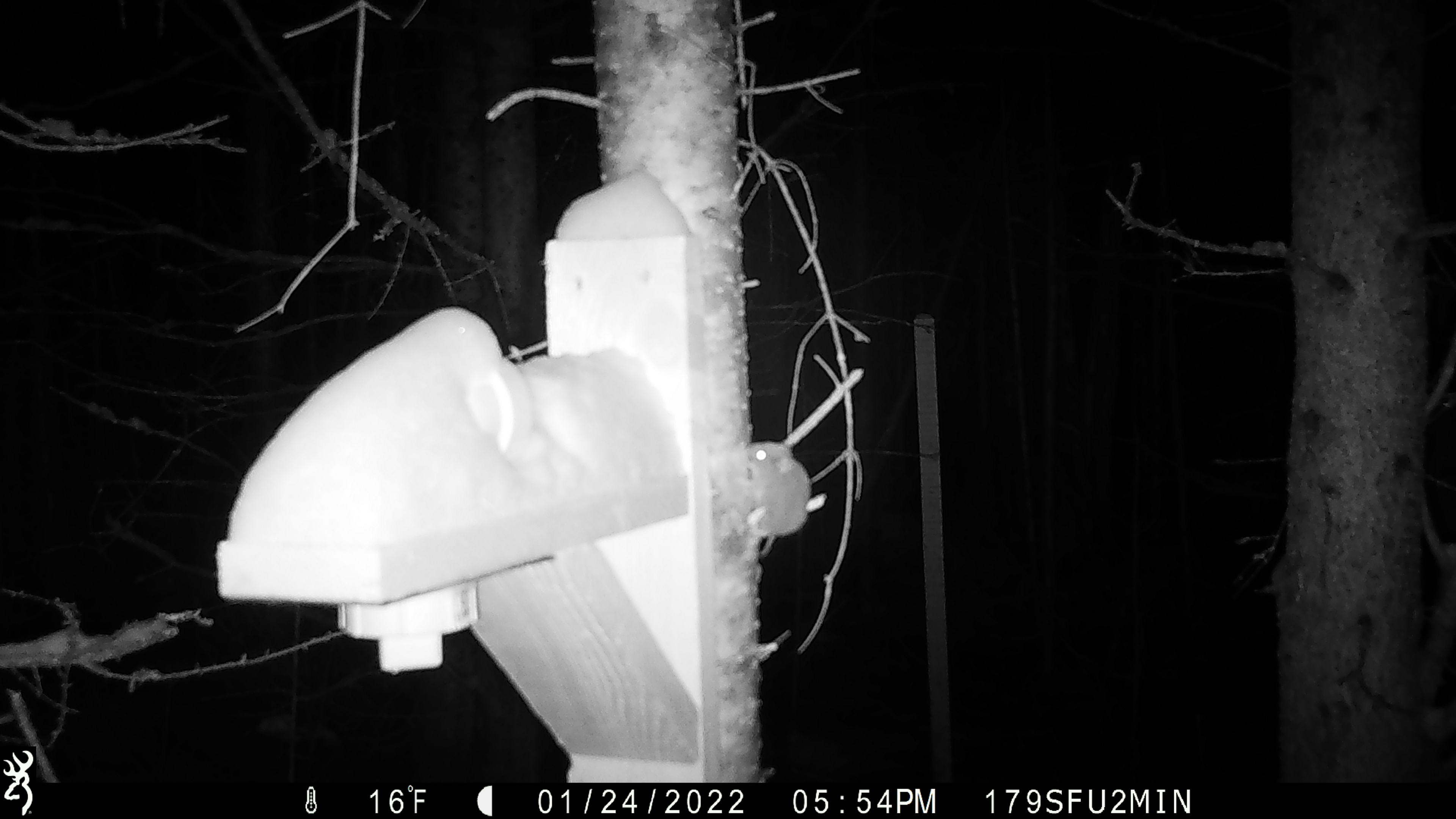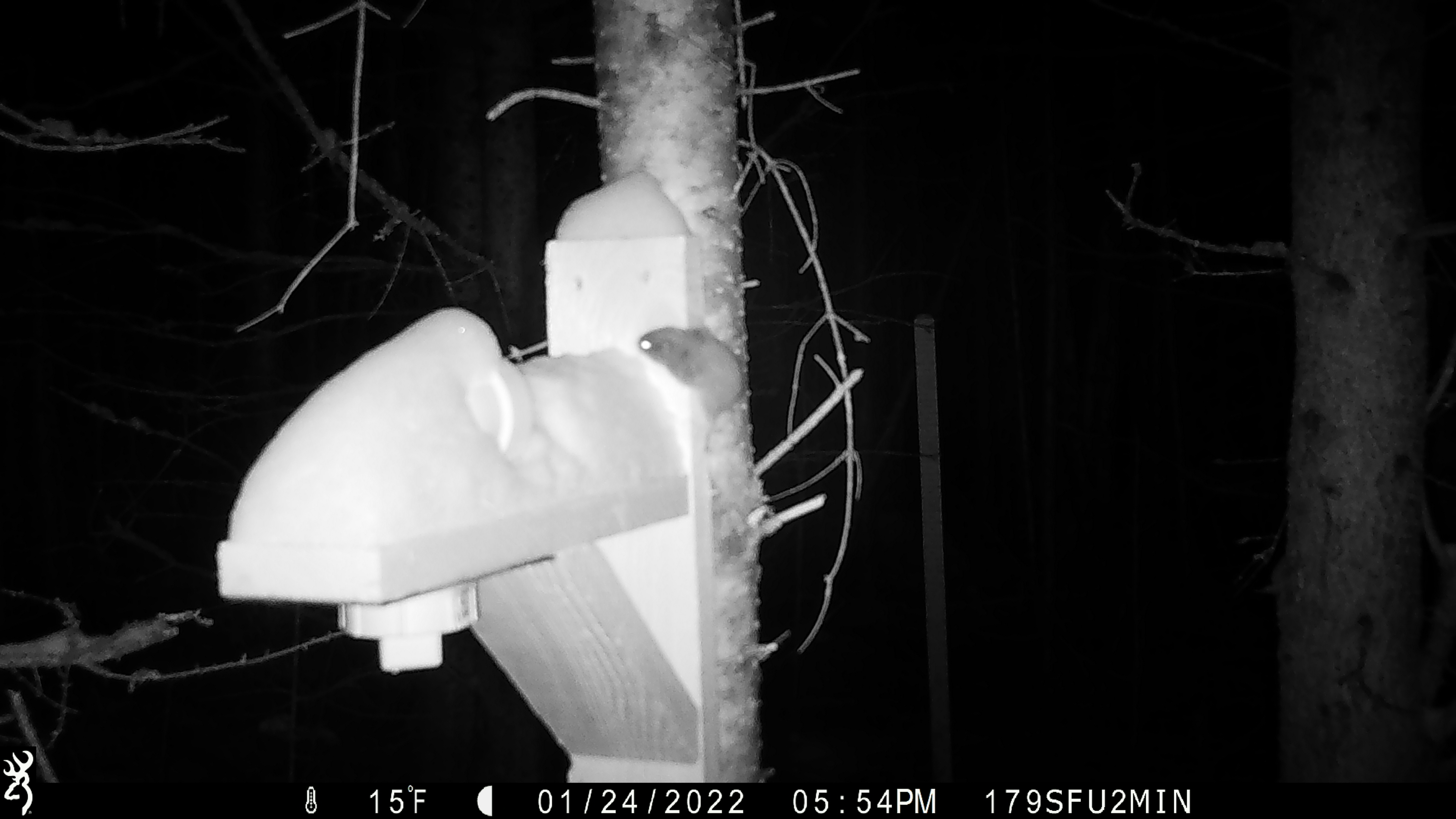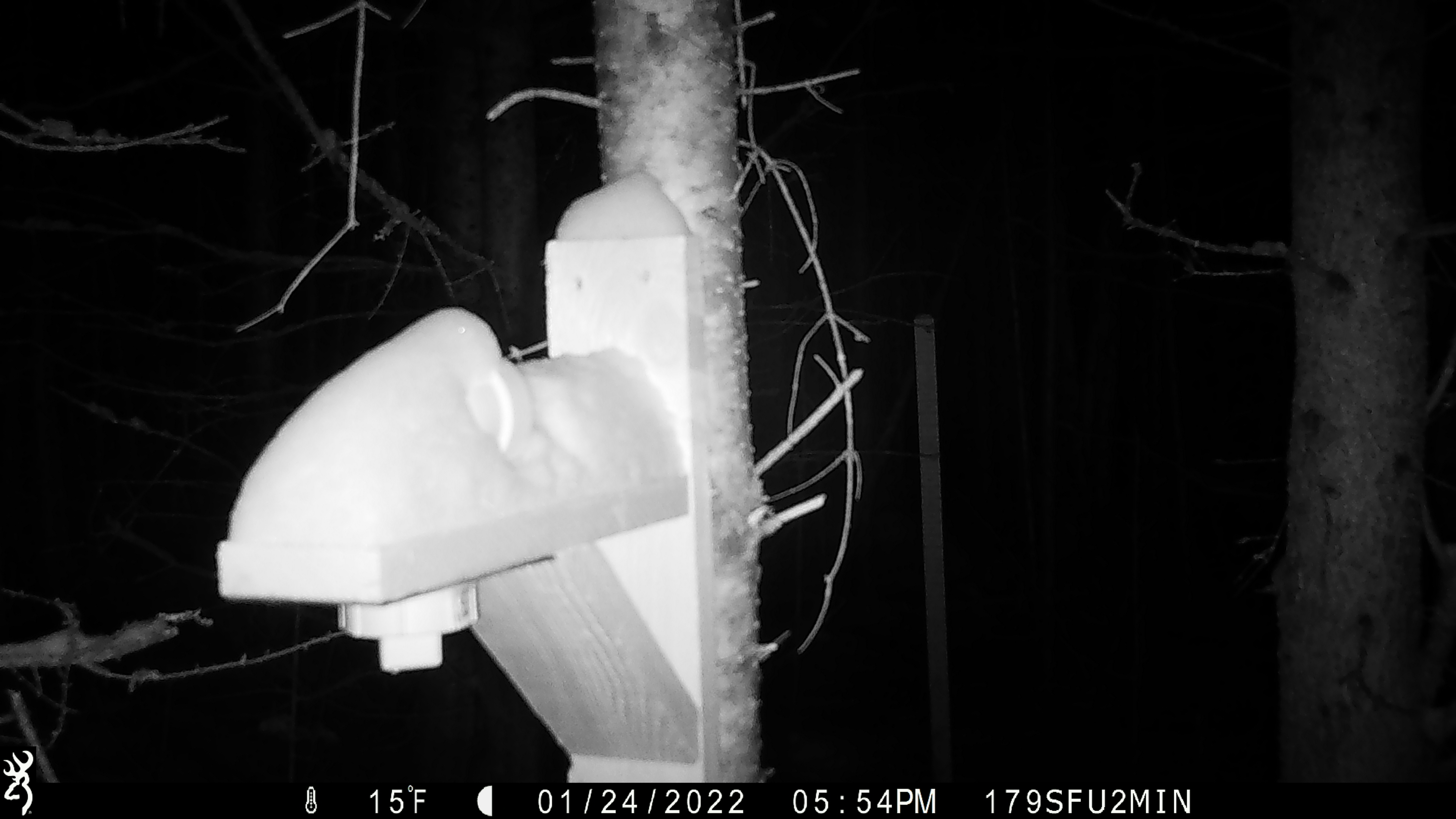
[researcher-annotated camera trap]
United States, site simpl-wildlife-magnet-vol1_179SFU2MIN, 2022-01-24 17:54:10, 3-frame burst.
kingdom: Animalia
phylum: Chordata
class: Mammalia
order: Rodentia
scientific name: Rodentia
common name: mouse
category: mouse sp.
Mouse sp. (mouse) (Rodentia).